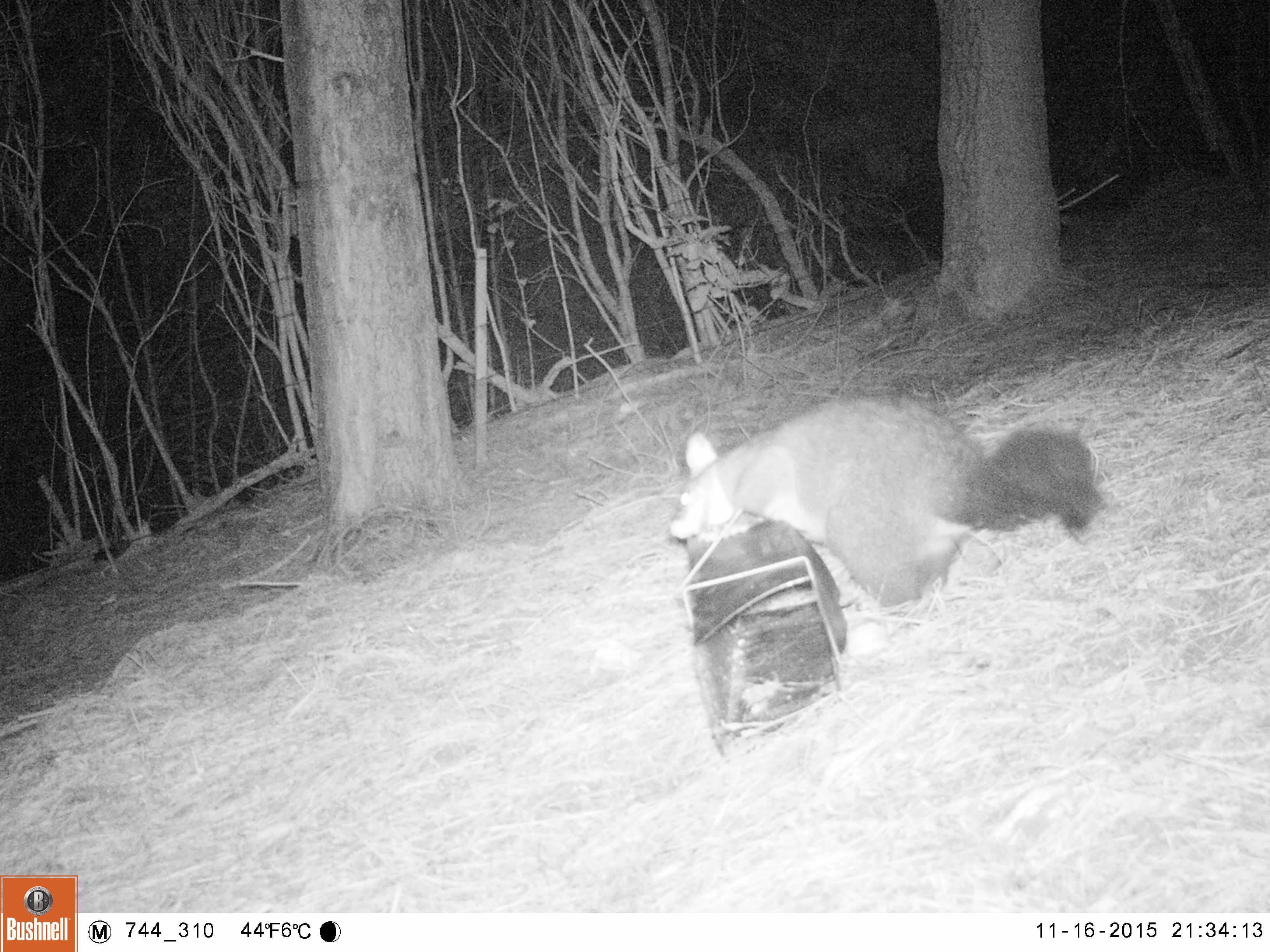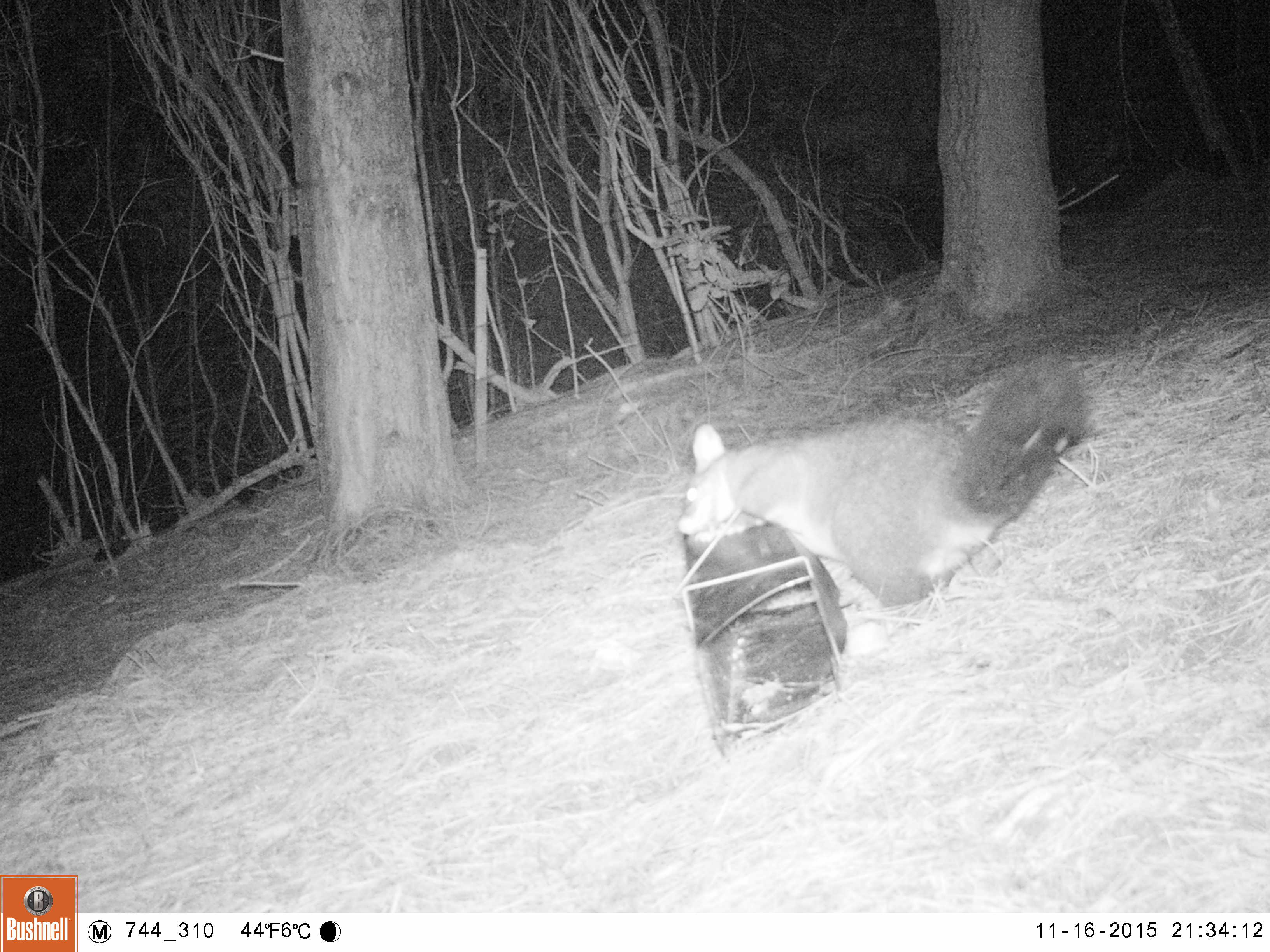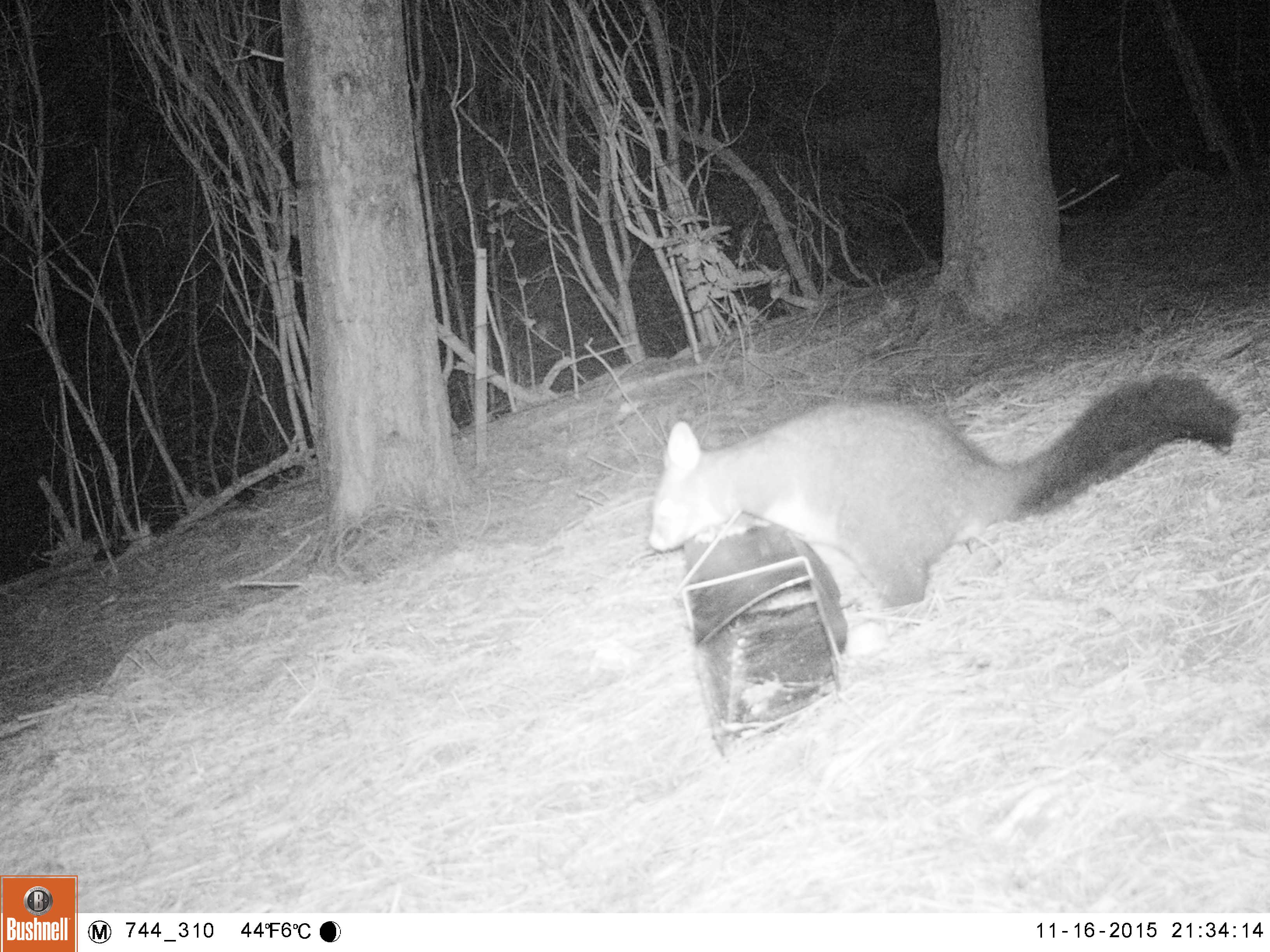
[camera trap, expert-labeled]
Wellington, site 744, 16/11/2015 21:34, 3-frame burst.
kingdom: Animalia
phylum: Chordata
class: Mammalia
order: Didelphimorphia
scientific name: Didelphimorphia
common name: possum